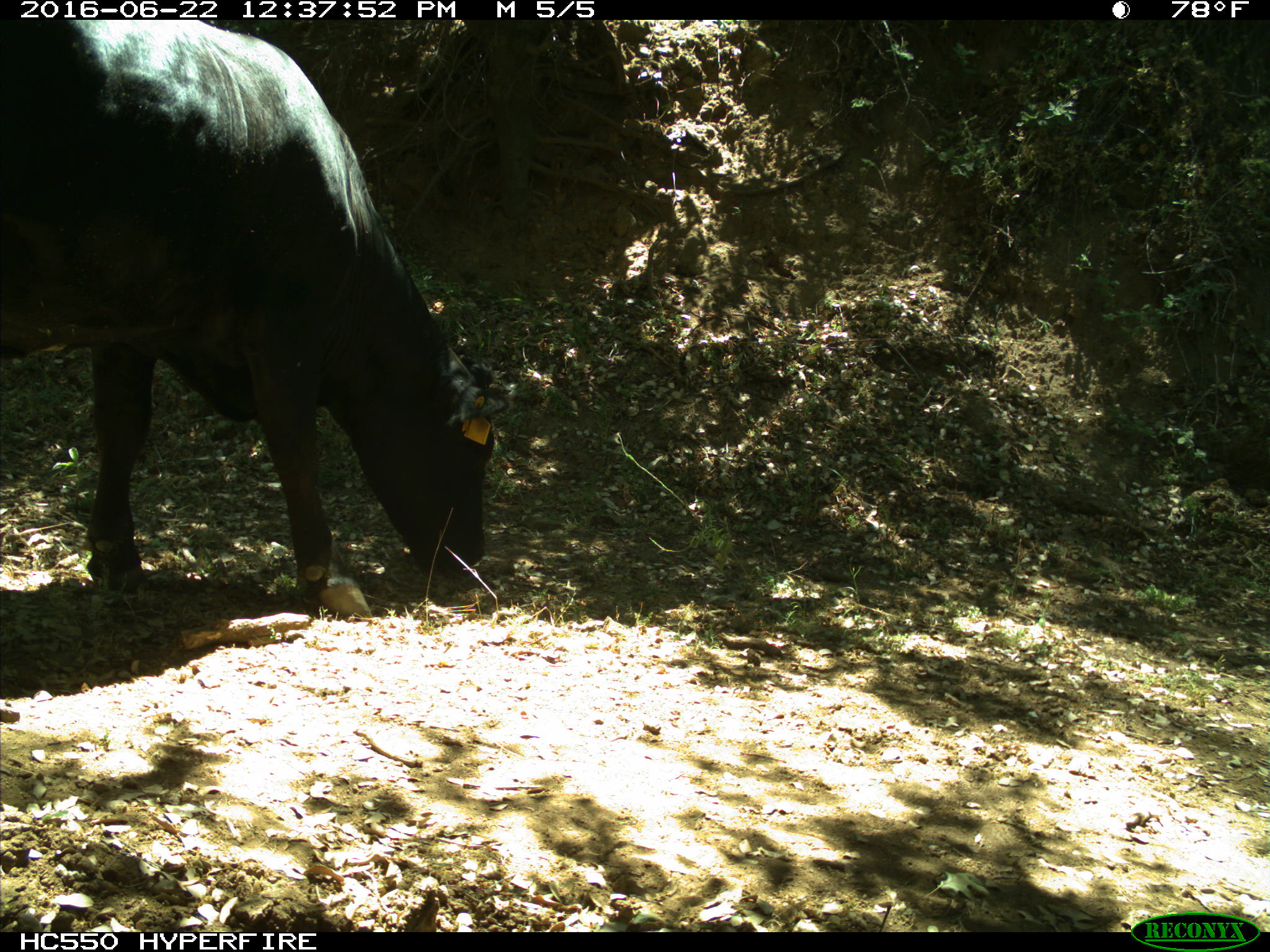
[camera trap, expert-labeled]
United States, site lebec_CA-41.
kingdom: Animalia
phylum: Chordata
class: Mammalia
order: Artiodactyla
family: Bovidae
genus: Bos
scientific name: Bos taurus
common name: domestic cow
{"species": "Bos taurus (domestic cow)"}